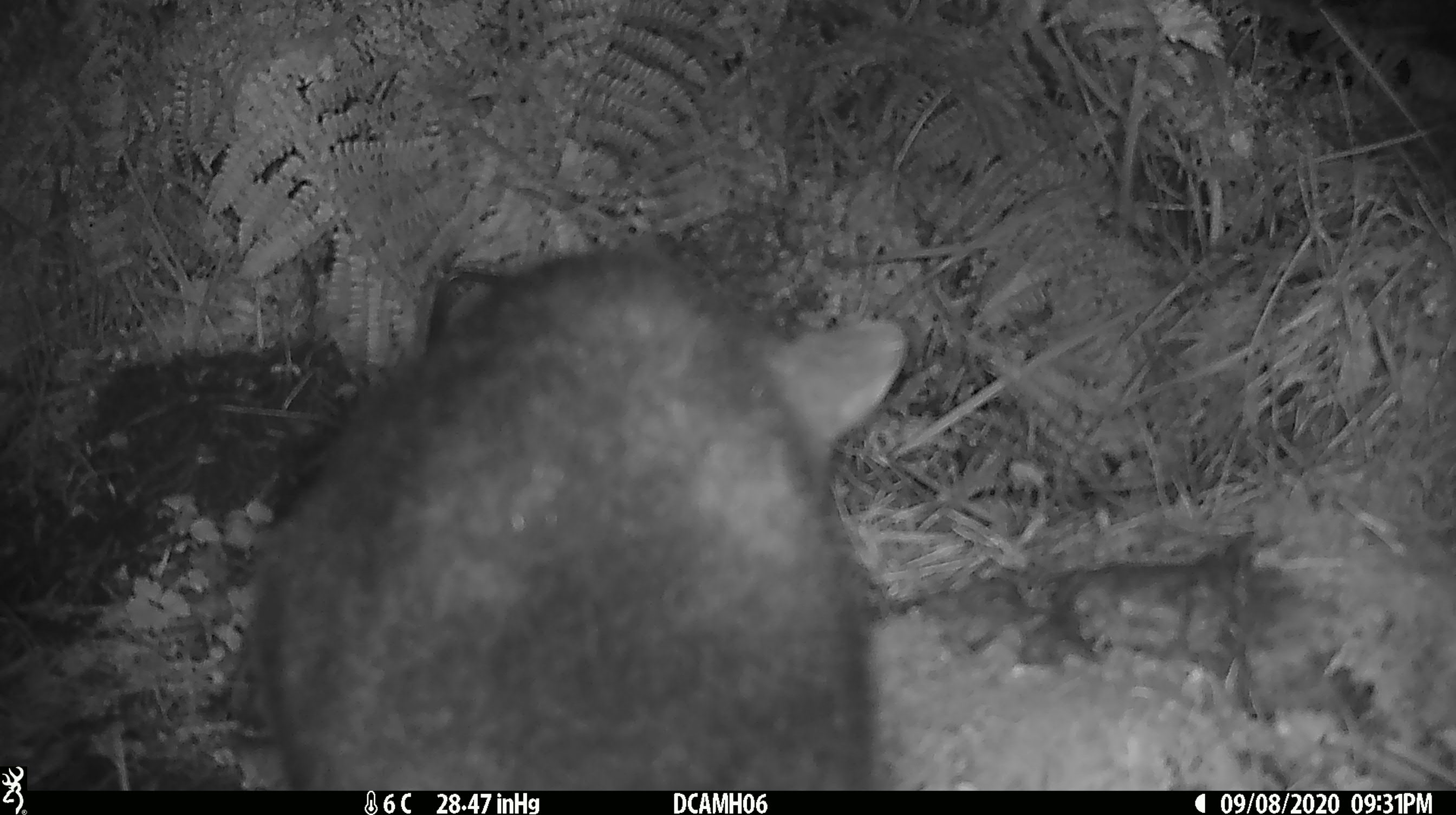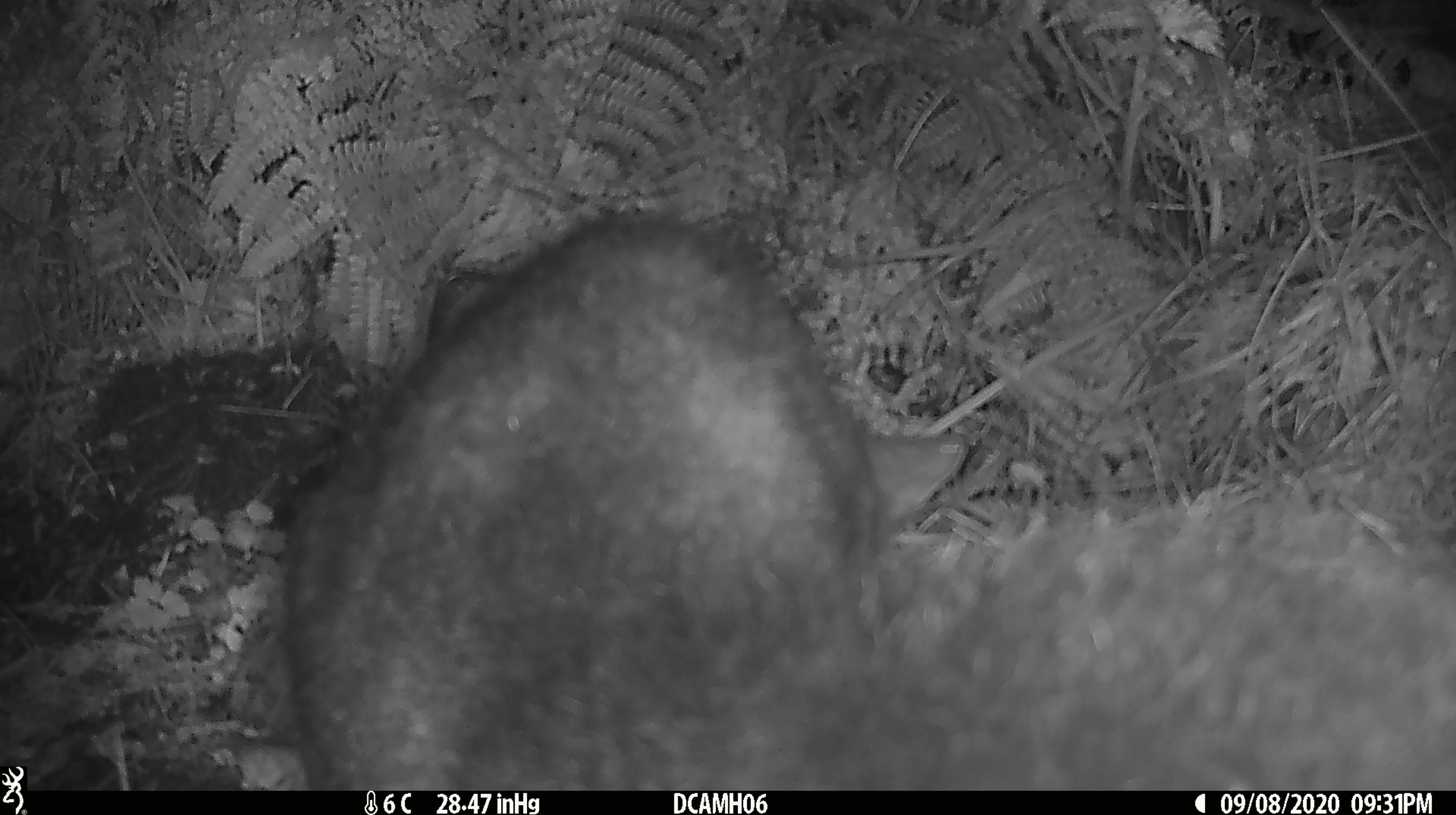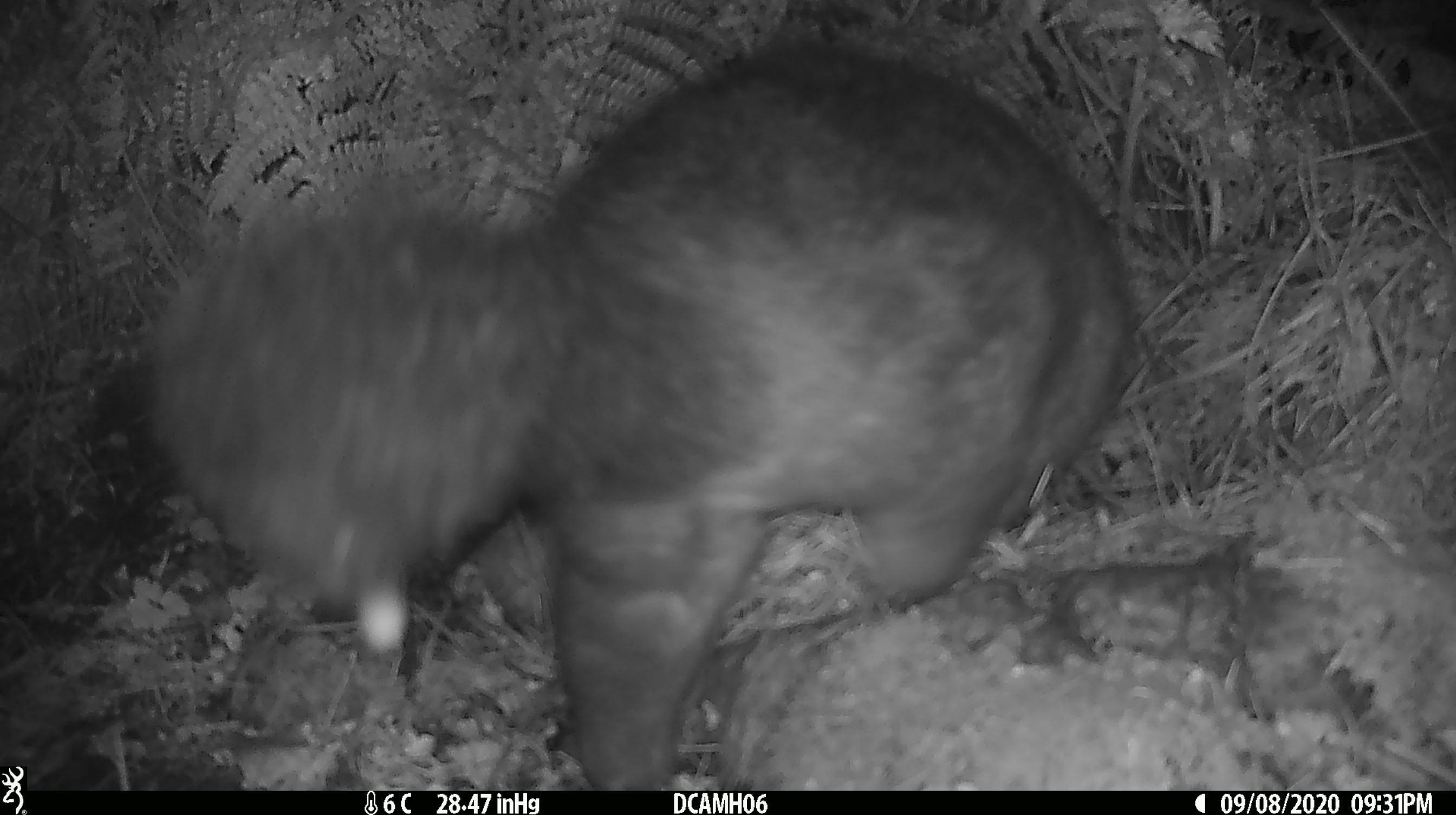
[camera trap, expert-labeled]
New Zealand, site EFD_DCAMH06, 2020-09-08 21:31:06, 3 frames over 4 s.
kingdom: Animalia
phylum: Chordata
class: Mammalia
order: Diprotodontia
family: Phalangeridae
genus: Trichosurus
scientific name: Trichosurus vulpecula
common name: common brushtail possum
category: possum